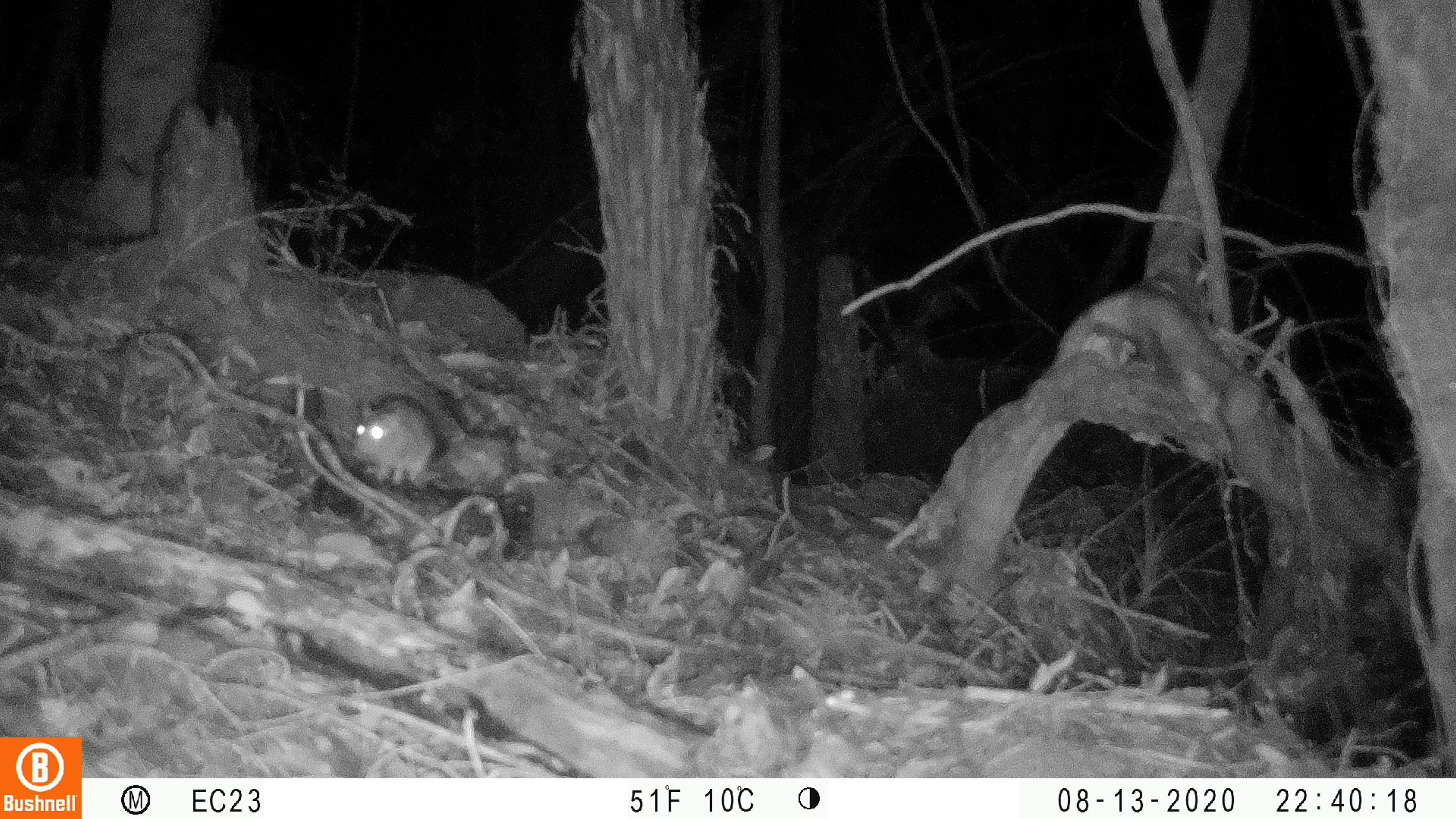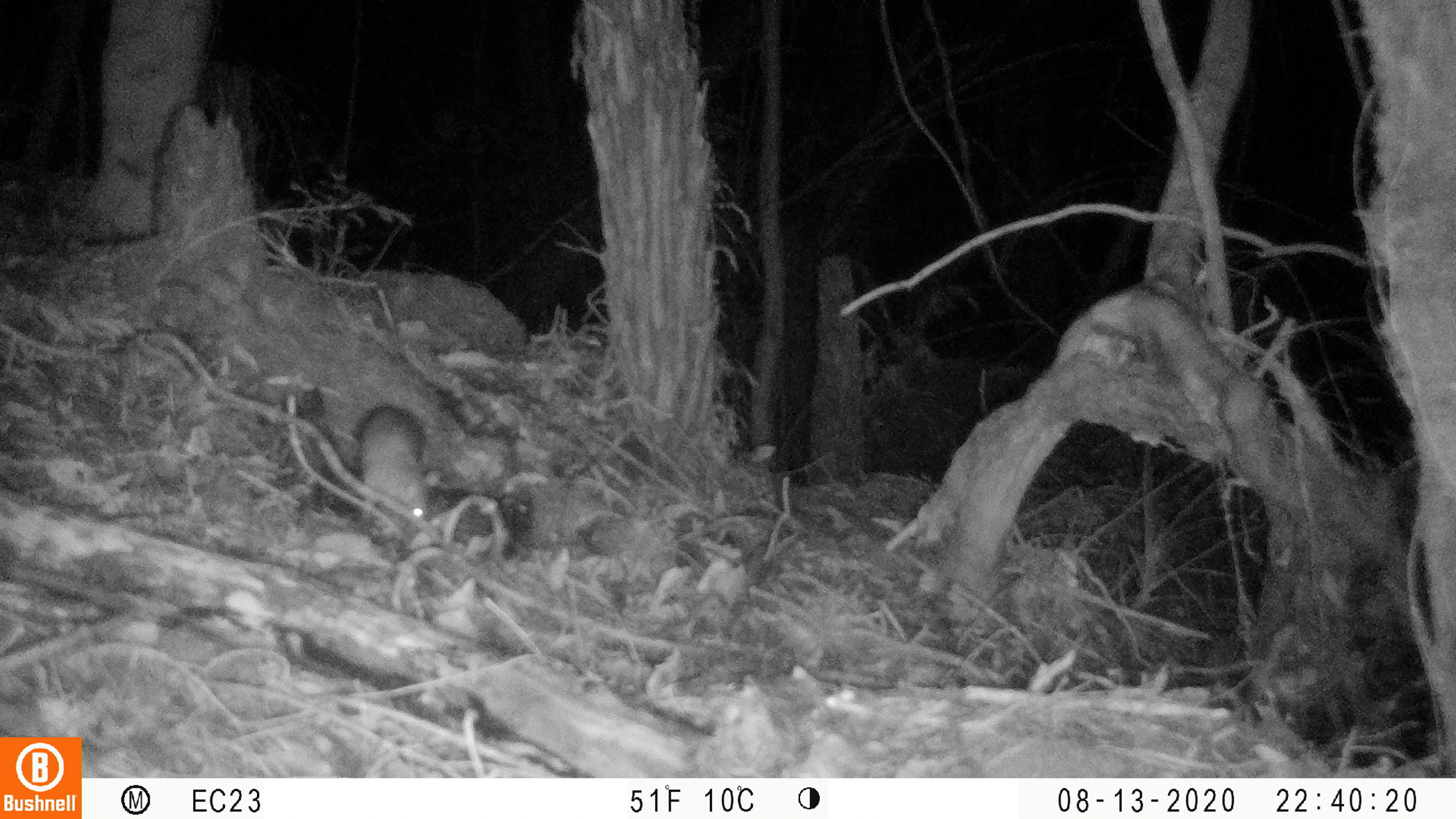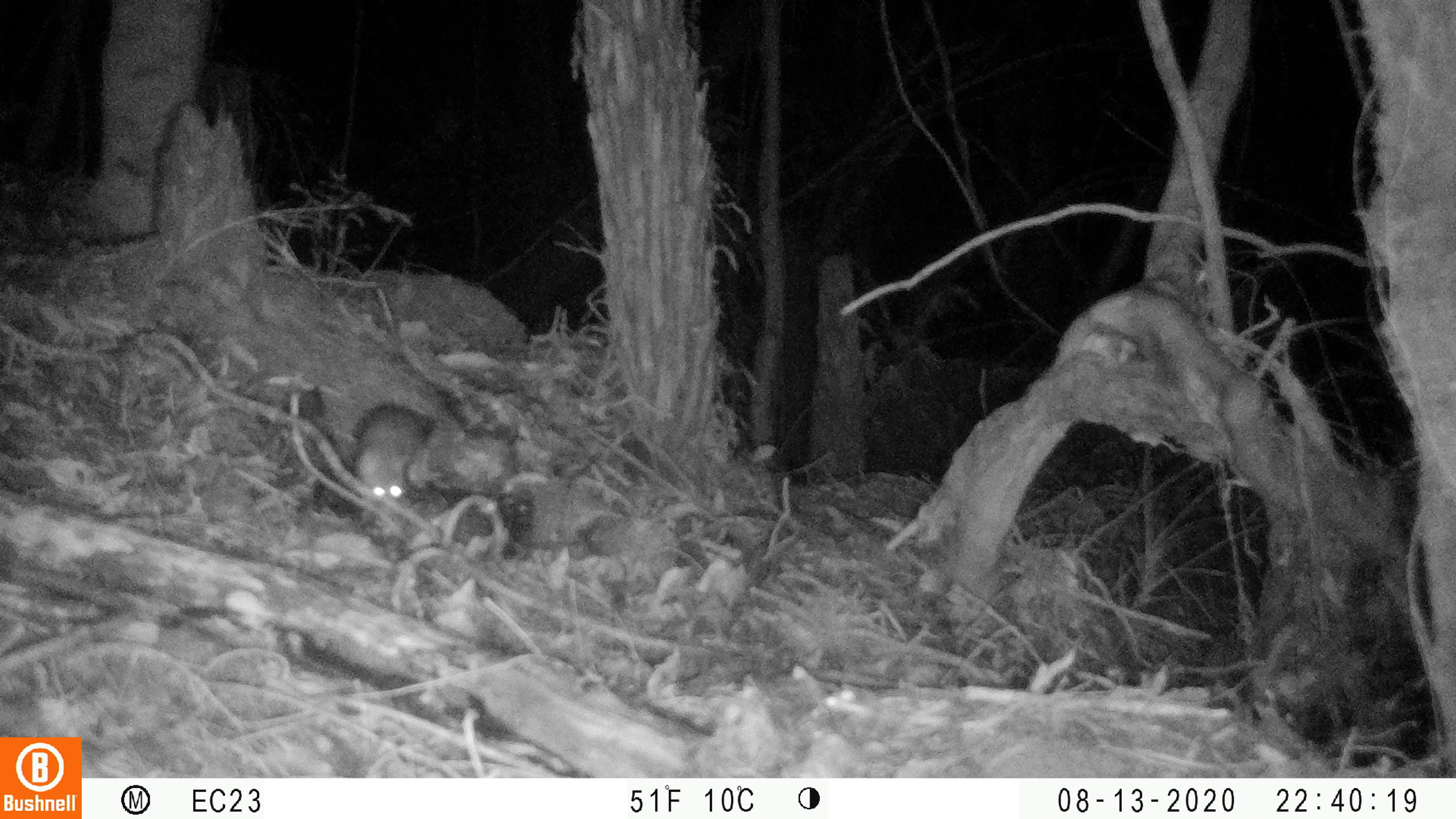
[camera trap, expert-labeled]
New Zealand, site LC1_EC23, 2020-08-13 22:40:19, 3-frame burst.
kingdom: Animalia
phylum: Chordata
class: Mammalia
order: Rodentia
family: Muridae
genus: Rattus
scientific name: Rattus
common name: rat